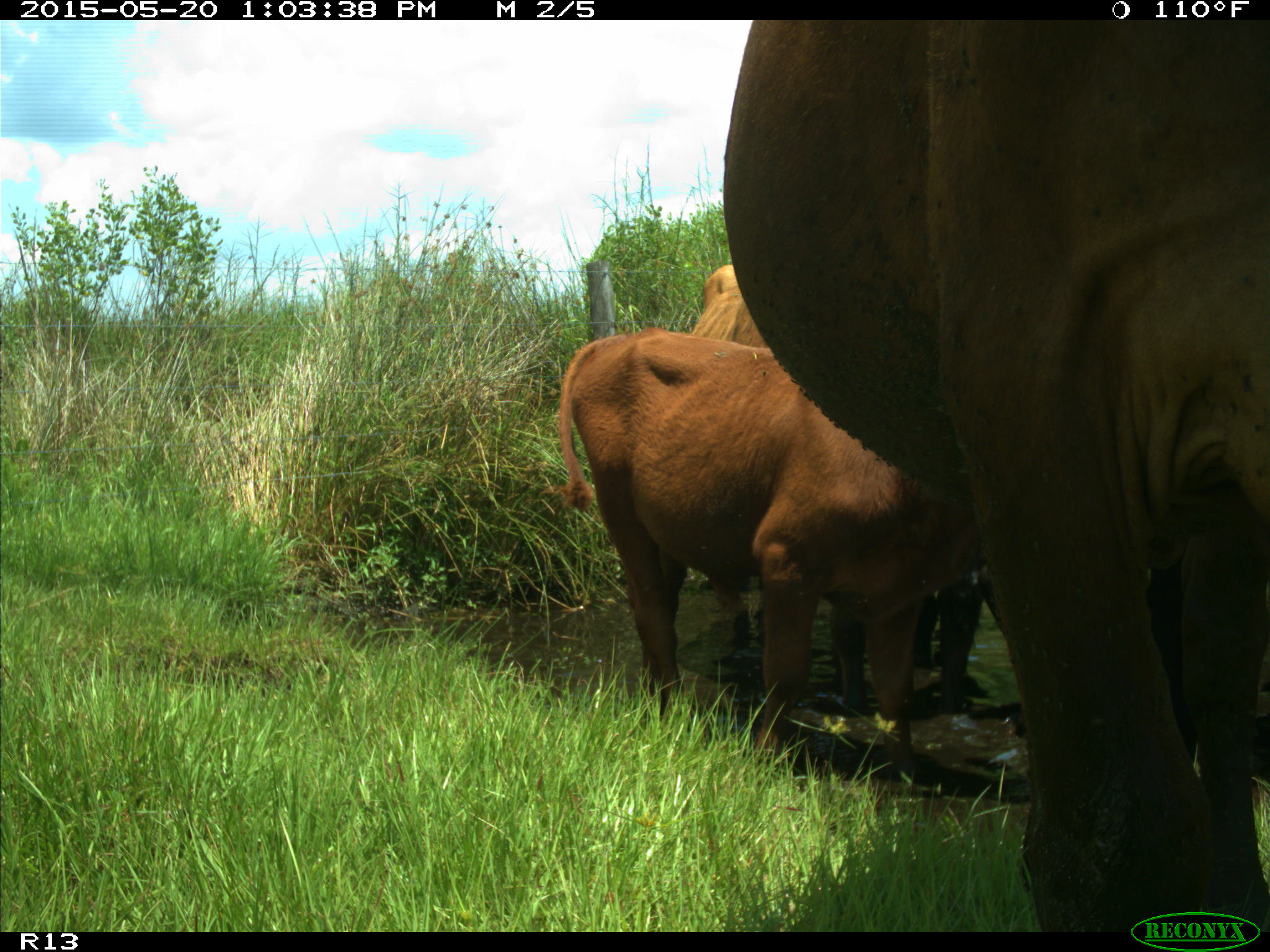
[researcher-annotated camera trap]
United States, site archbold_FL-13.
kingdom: Animalia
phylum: Chordata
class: Mammalia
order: Artiodactyla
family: Bovidae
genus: Bos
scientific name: Bos taurus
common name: domestic cow